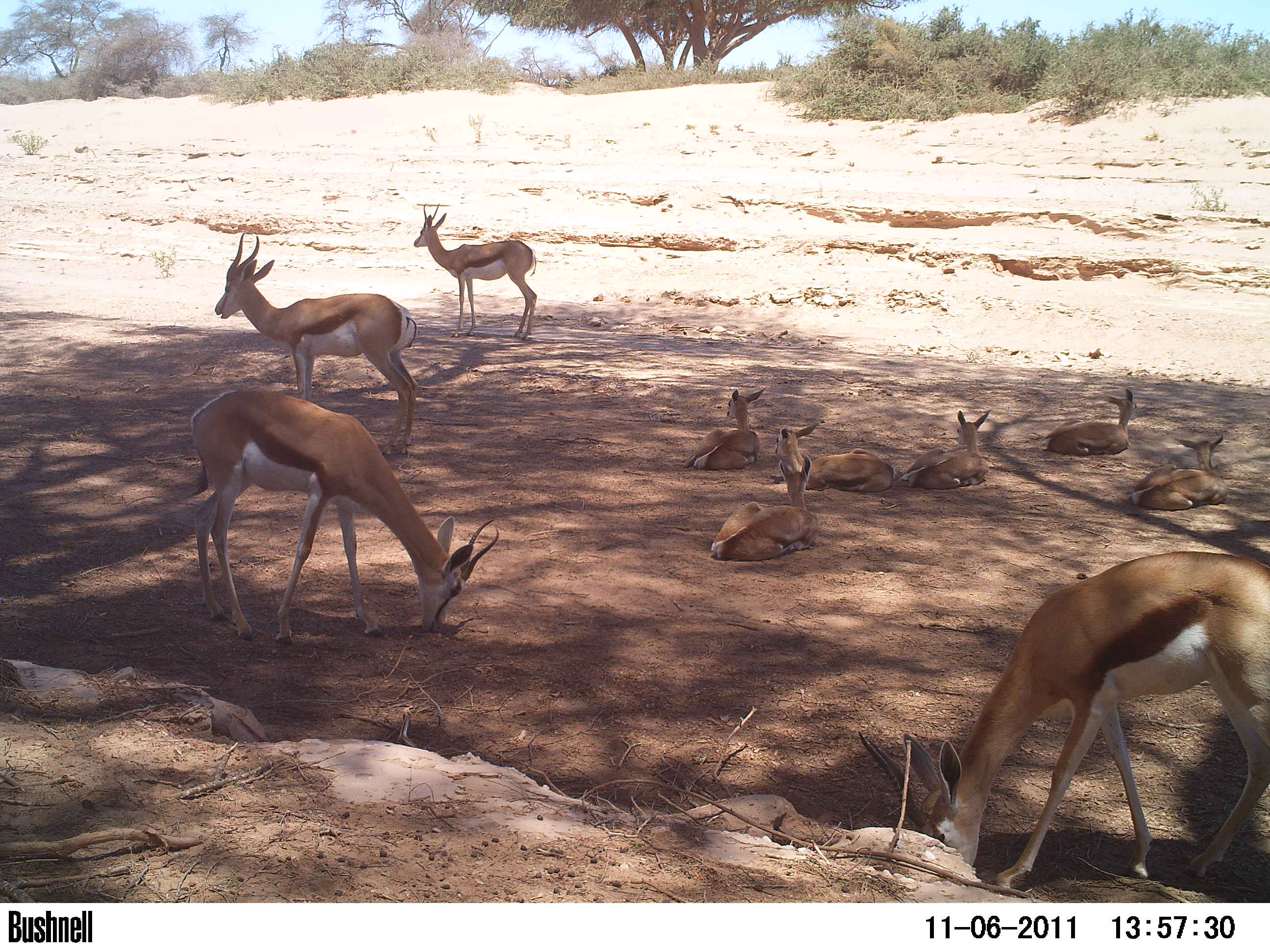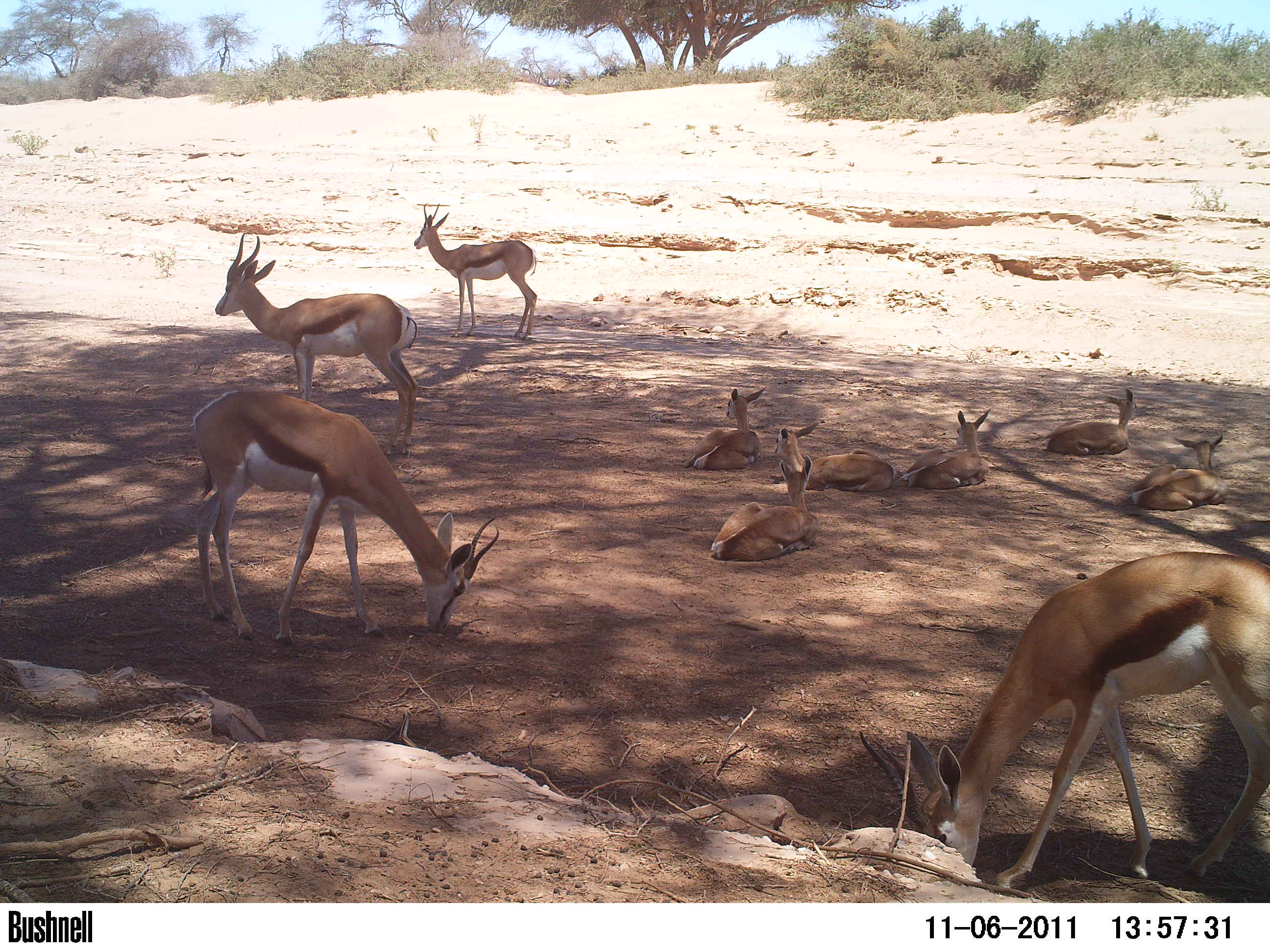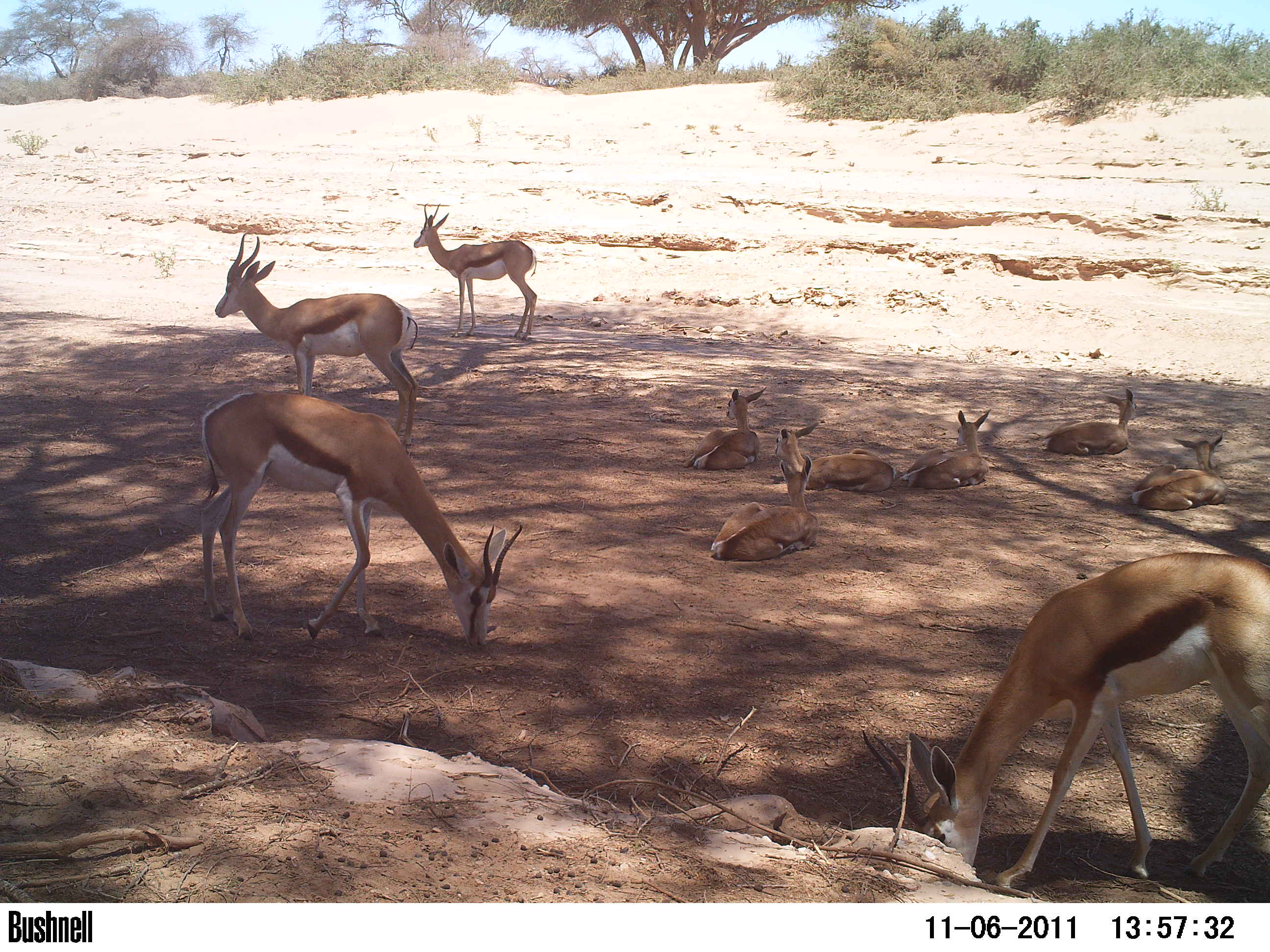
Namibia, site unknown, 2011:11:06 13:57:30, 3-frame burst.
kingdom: Animalia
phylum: Chordata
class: Mammalia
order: Artiodactyla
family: Bovidae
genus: Antidorcas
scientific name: Antidorcas marsupialis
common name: springbok